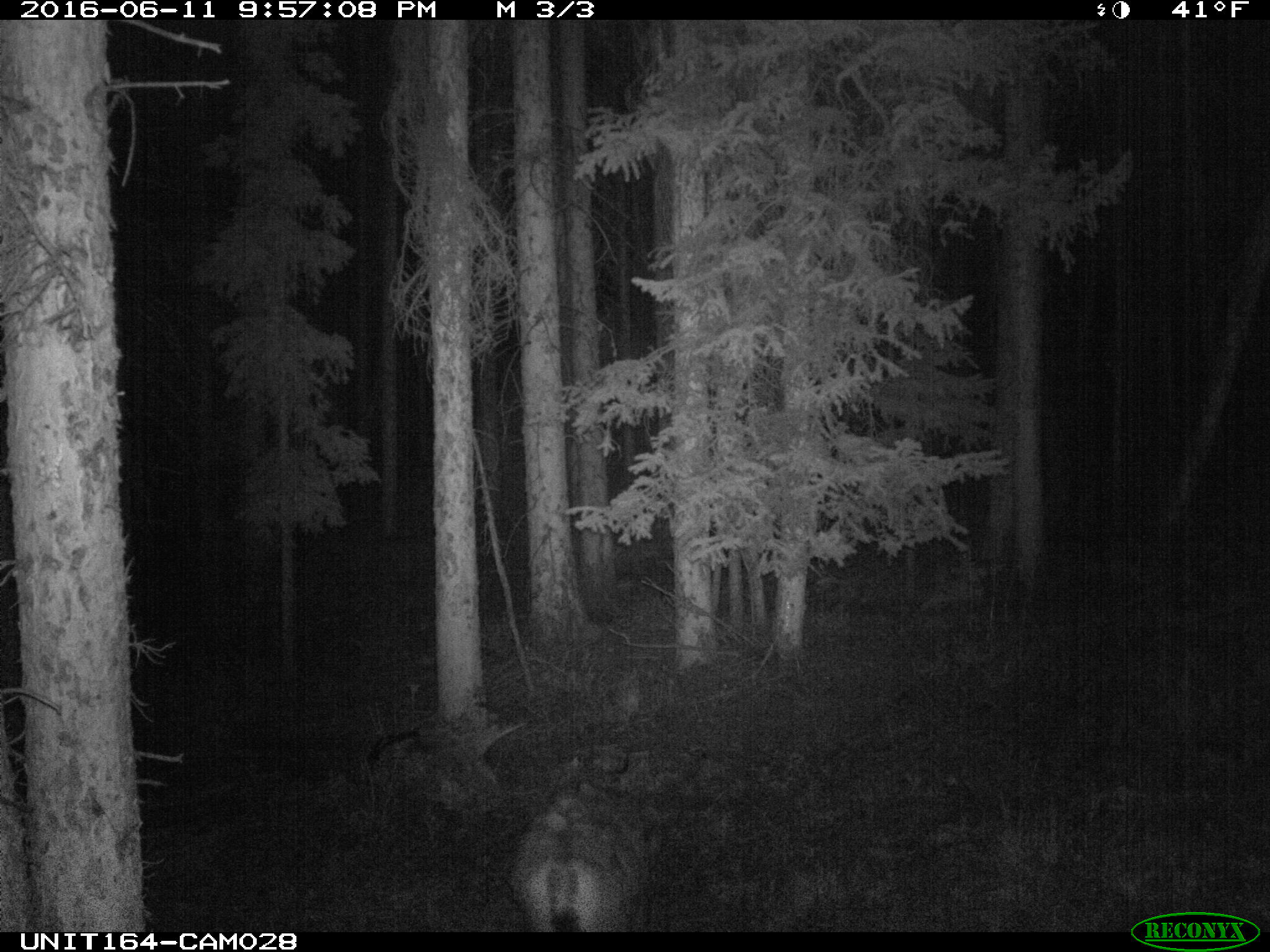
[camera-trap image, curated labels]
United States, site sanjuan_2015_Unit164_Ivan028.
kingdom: Animalia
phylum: Chordata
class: Mammalia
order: Artiodactyla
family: Cervidae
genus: Odocoileus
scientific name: Odocoileus hemionus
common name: mule deer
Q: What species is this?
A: Odocoileus hemionus (mule deer).